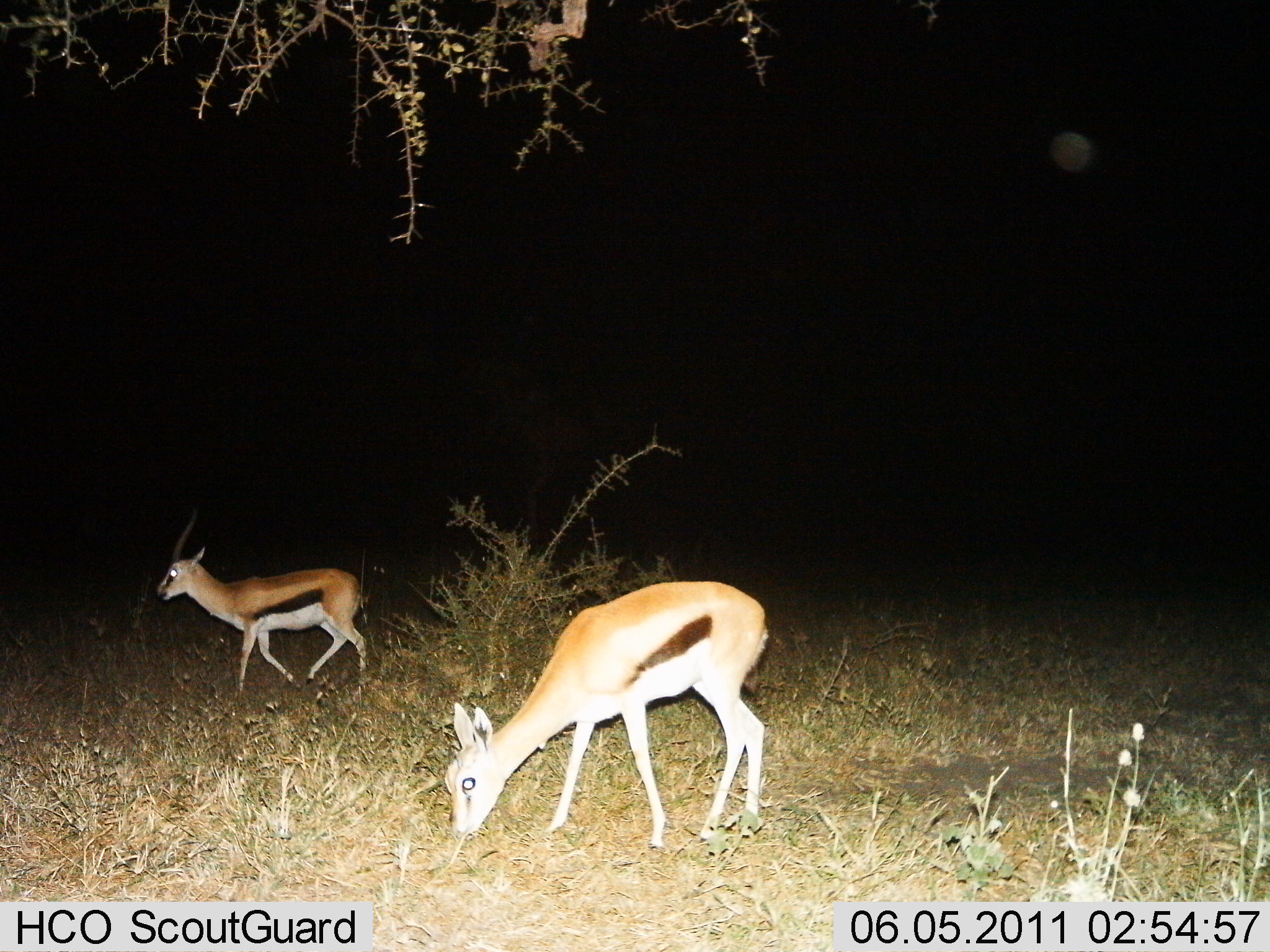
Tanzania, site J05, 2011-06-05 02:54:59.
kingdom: Animalia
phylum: Chordata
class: Mammalia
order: Artiodactyla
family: Bovidae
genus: Eudorcas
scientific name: Eudorcas thomsonii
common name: thomson's gazelle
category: gazellethomsons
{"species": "gazellethomsons (thomson's gazelle) (Eudorcas thomsonii)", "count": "2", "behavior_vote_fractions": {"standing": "8%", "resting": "0%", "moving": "75%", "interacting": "0%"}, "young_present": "8%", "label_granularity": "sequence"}